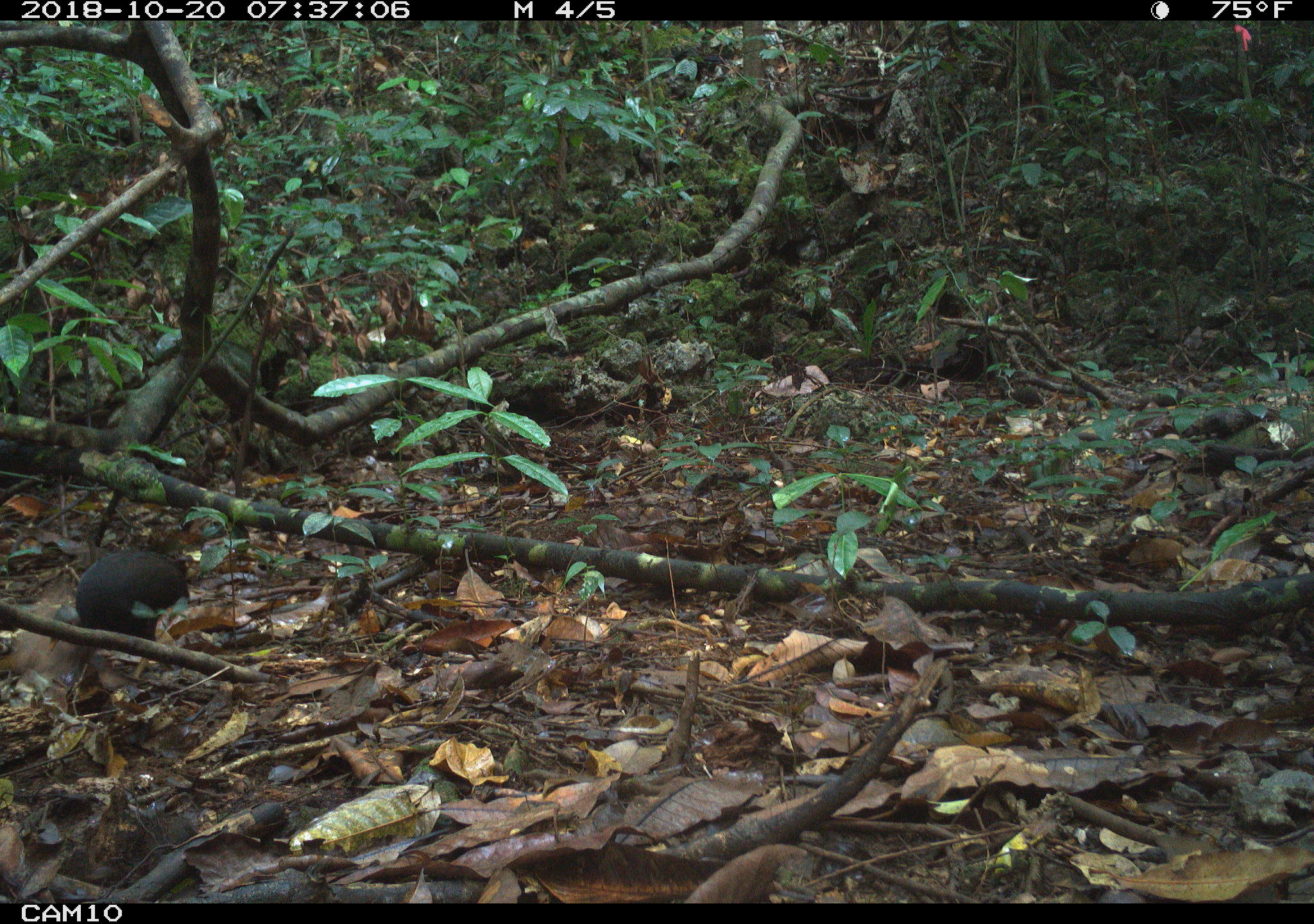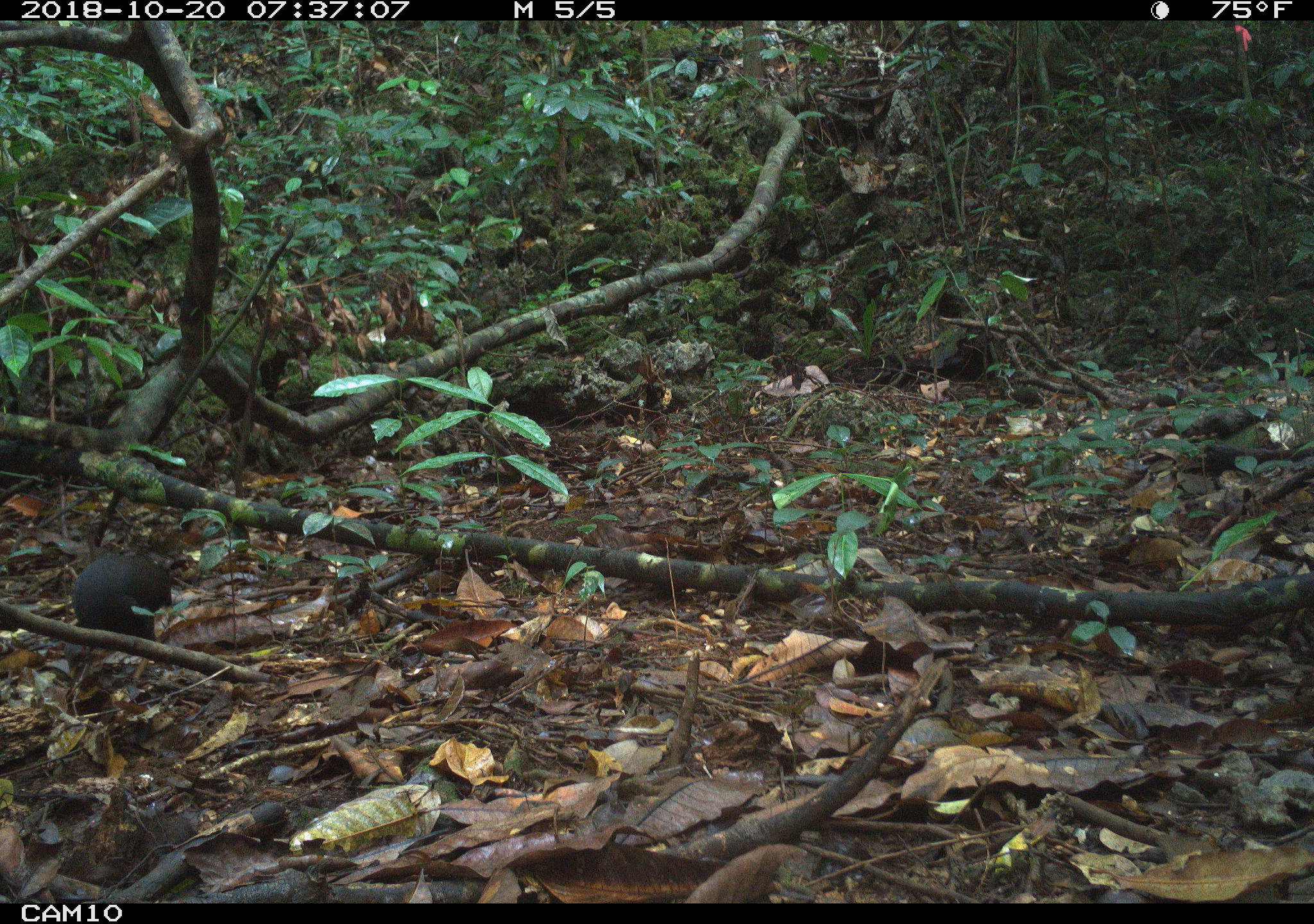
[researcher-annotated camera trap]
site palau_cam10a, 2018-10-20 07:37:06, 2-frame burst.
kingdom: Animalia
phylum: Chordata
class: Aves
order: Galliformes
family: Megapodiidae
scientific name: Megapodiidae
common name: megapode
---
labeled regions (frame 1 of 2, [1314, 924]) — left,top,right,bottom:
megapode: 67,527,205,644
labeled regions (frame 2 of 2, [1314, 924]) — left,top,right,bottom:
megapode: 69,552,176,641